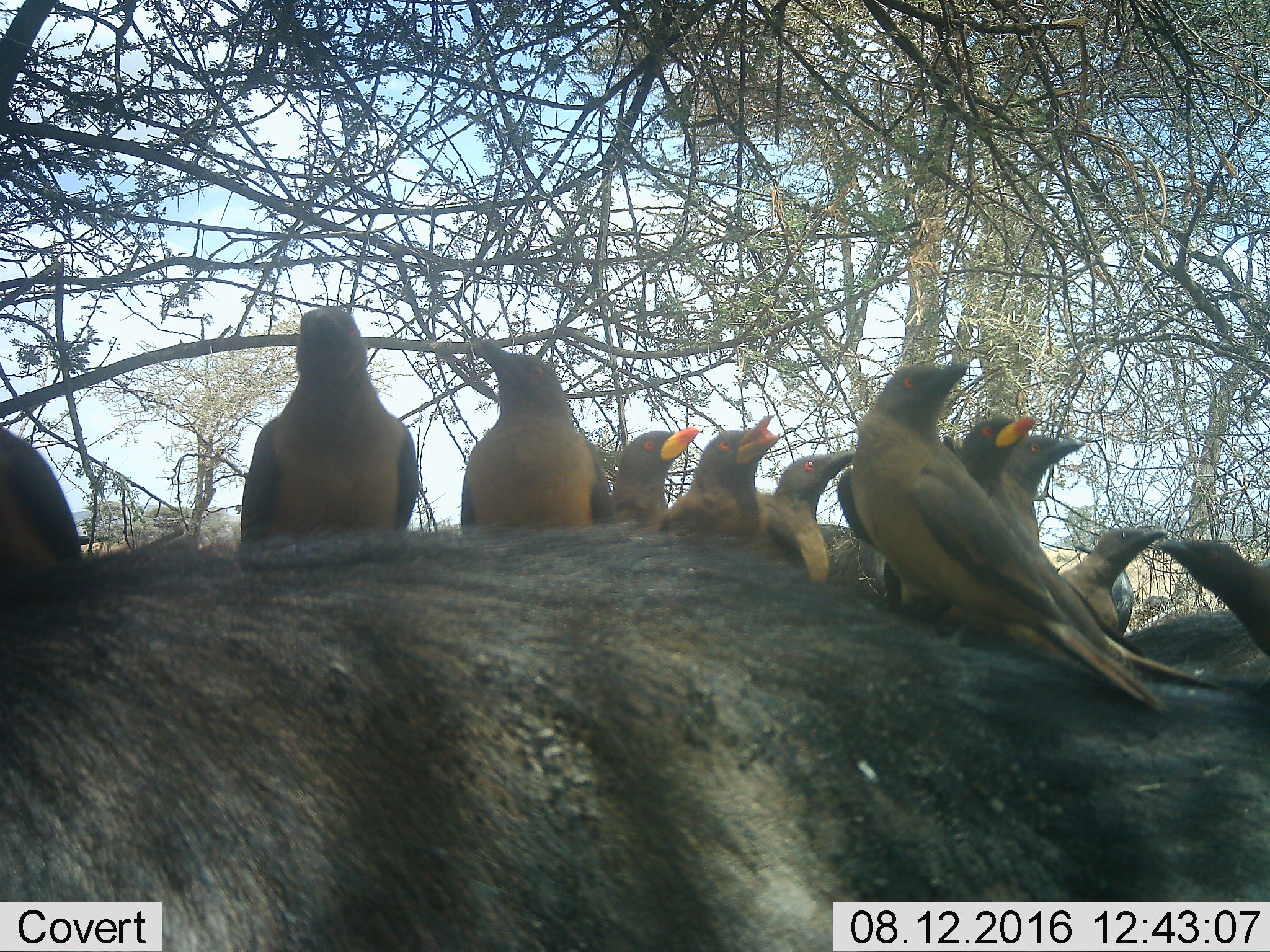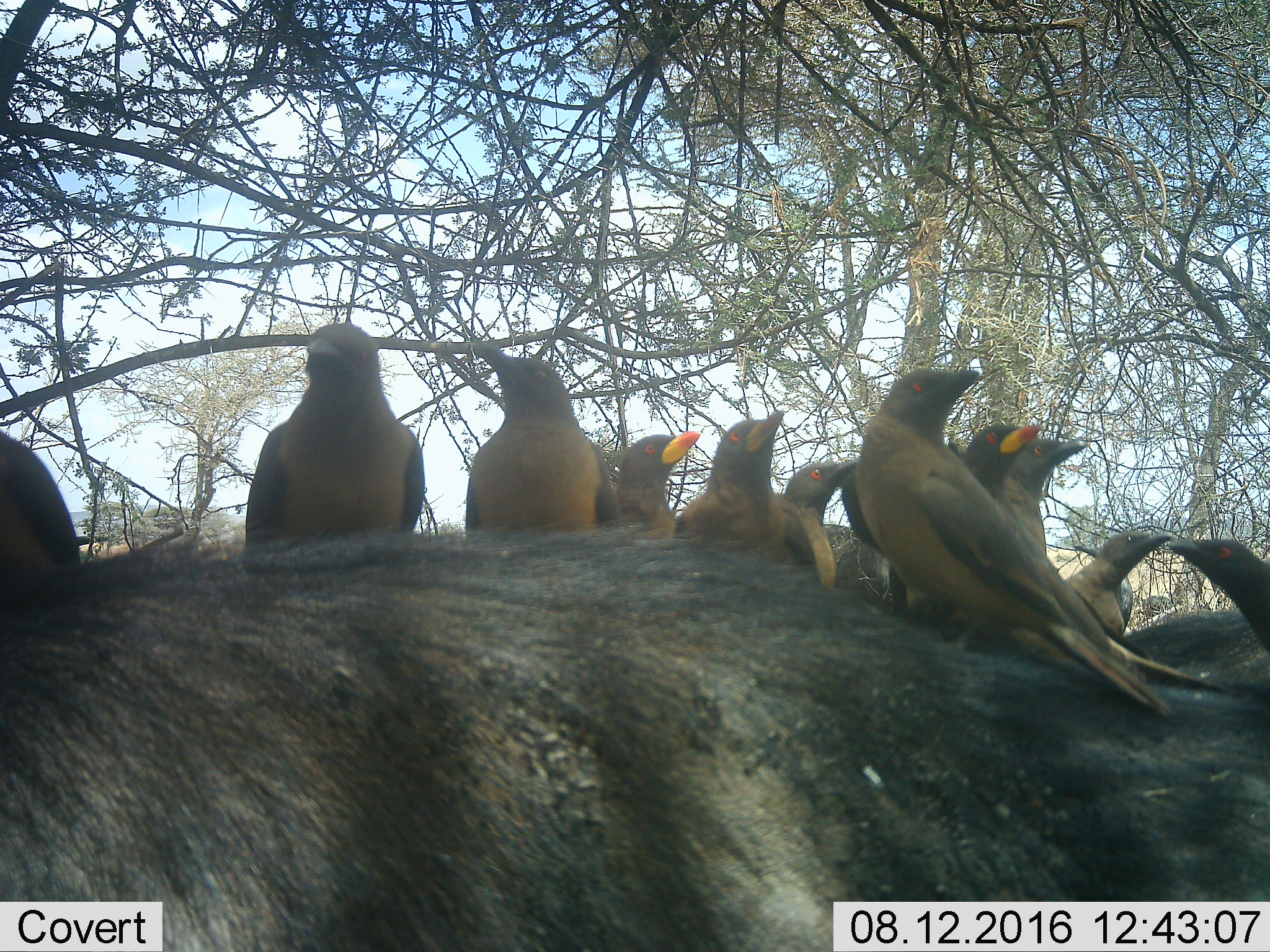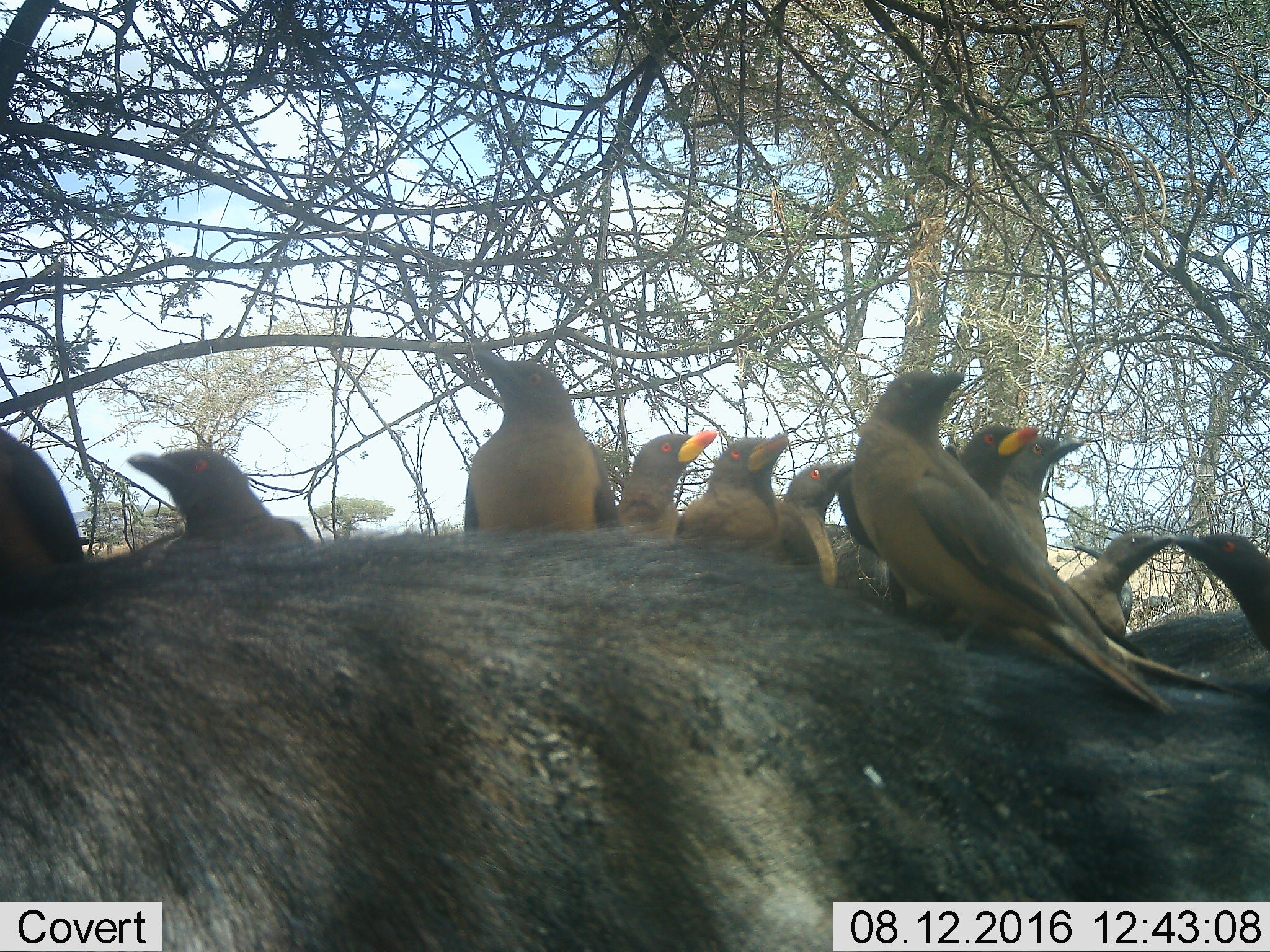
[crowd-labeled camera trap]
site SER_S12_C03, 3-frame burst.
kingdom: Animalia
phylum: Chordata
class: Aves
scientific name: Aves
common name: bird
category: birdother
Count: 11-50.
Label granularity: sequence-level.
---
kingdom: Animalia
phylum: Chordata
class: Mammalia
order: Artiodactyla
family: Bovidae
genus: Syncerus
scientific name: Syncerus caffer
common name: african buffalo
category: buffalo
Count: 2.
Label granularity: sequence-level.